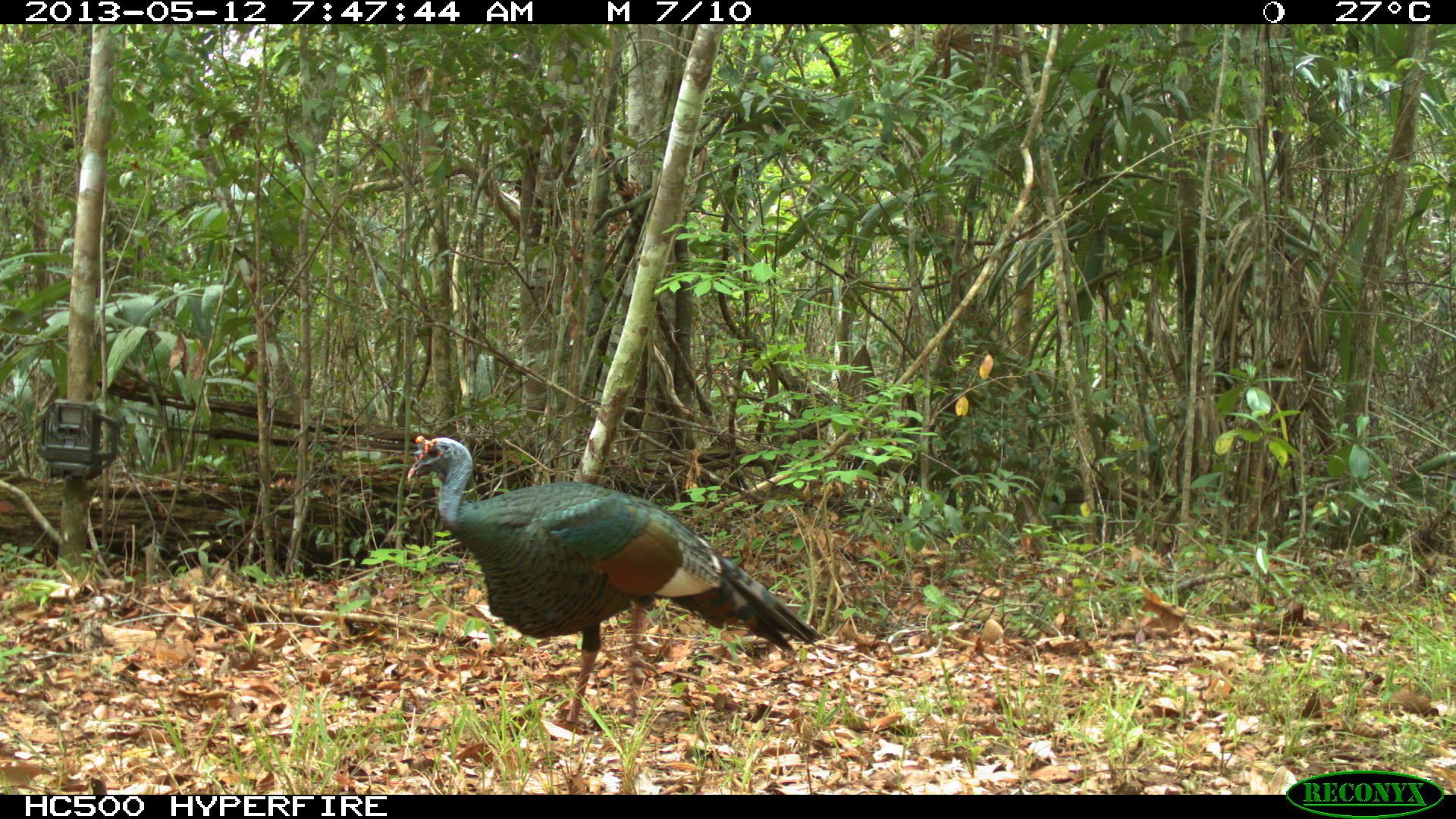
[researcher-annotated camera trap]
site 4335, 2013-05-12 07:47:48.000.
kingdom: Animalia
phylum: Chordata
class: Aves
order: Galliformes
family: Phasianidae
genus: Meleagris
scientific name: Meleagris ocellata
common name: ocellated turkey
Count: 1.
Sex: male.